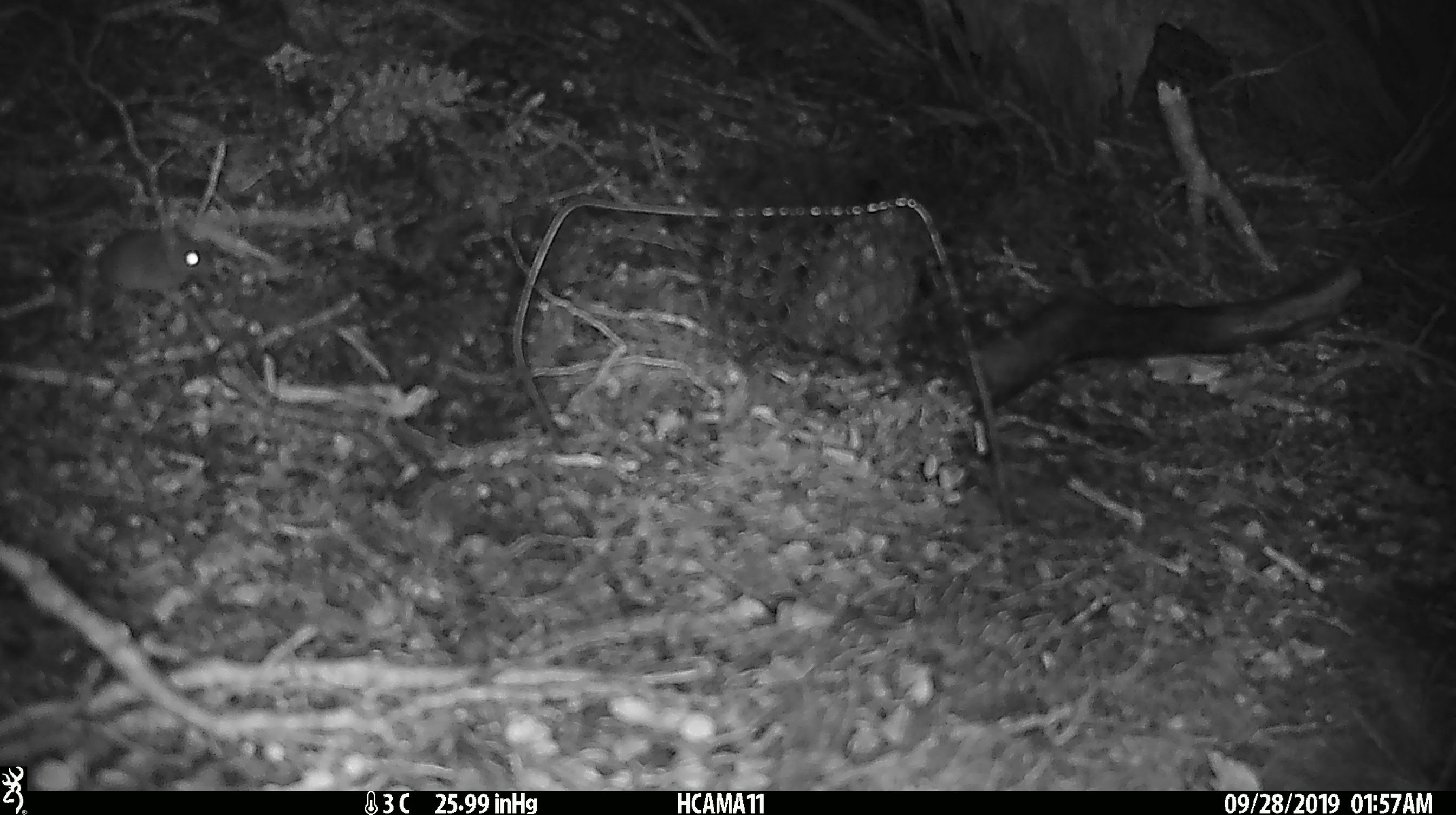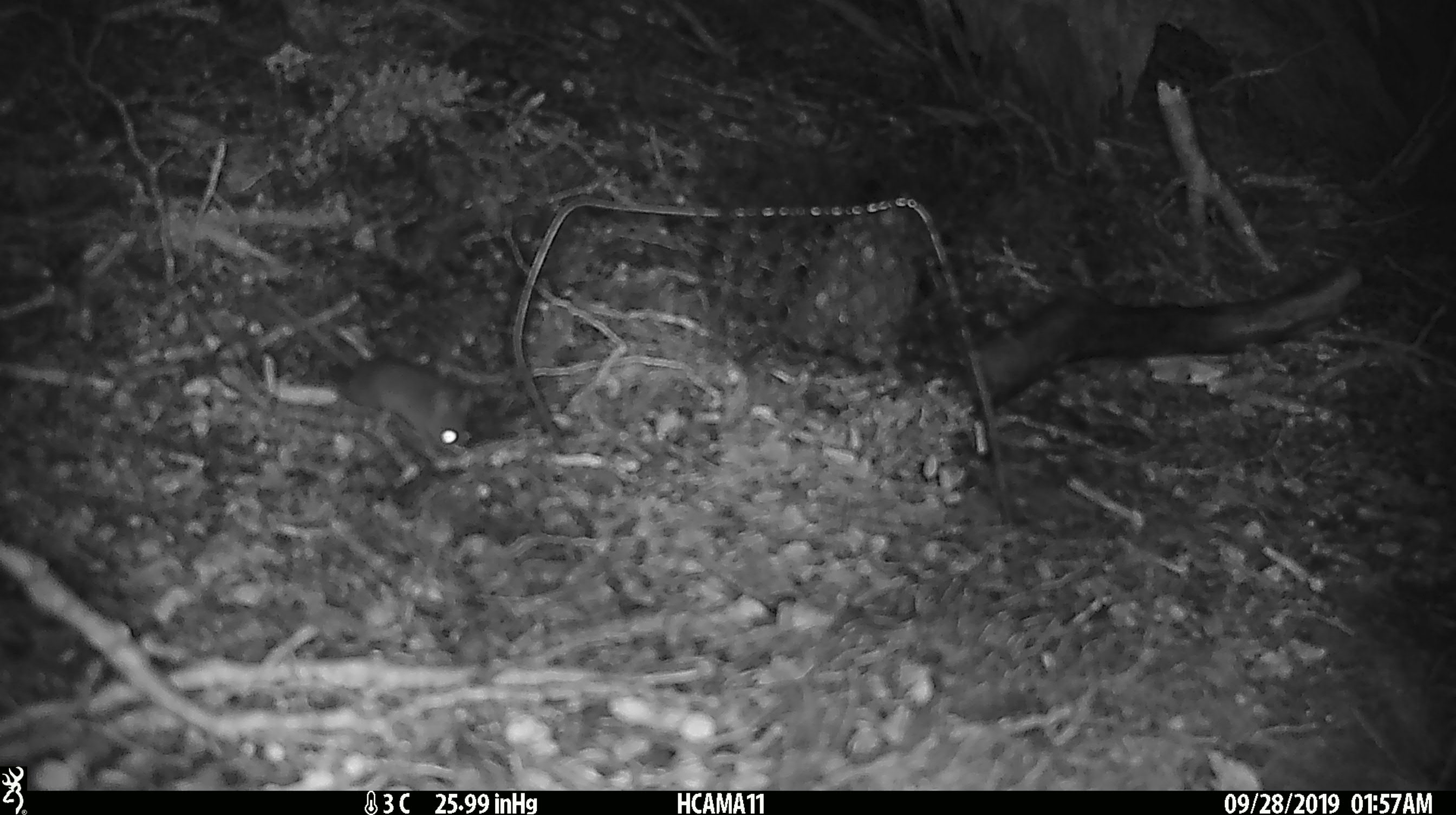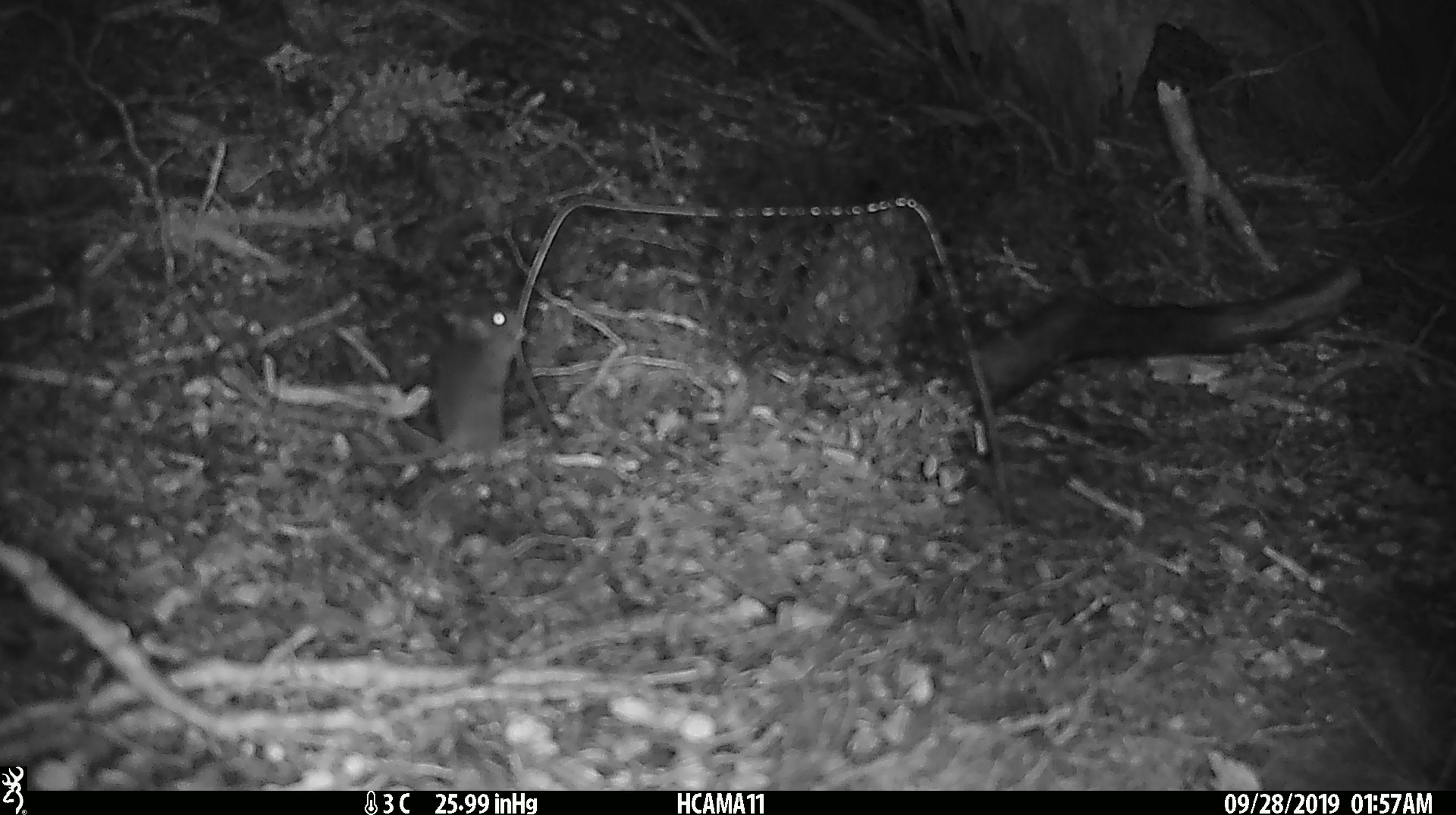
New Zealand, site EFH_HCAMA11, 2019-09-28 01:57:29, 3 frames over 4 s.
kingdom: Animalia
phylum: Chordata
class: Mammalia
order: Rodentia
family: Muridae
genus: Mus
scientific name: Mus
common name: mouse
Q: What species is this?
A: Mouse (Mus).